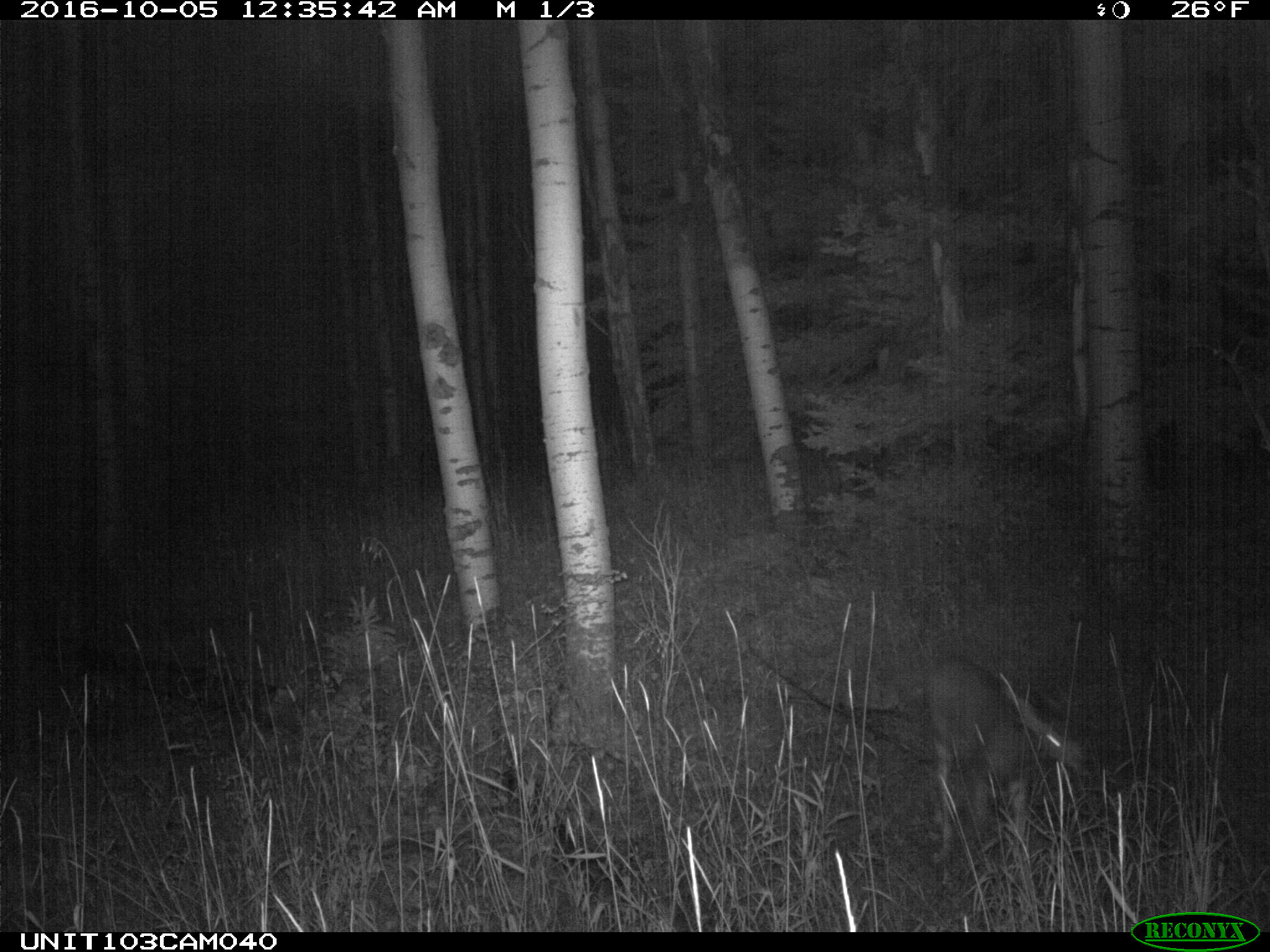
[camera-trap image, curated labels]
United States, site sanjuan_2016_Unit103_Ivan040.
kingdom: Animalia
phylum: Chordata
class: Mammalia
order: Artiodactyla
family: Cervidae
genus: Odocoileus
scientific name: Odocoileus hemionus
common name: mule deer